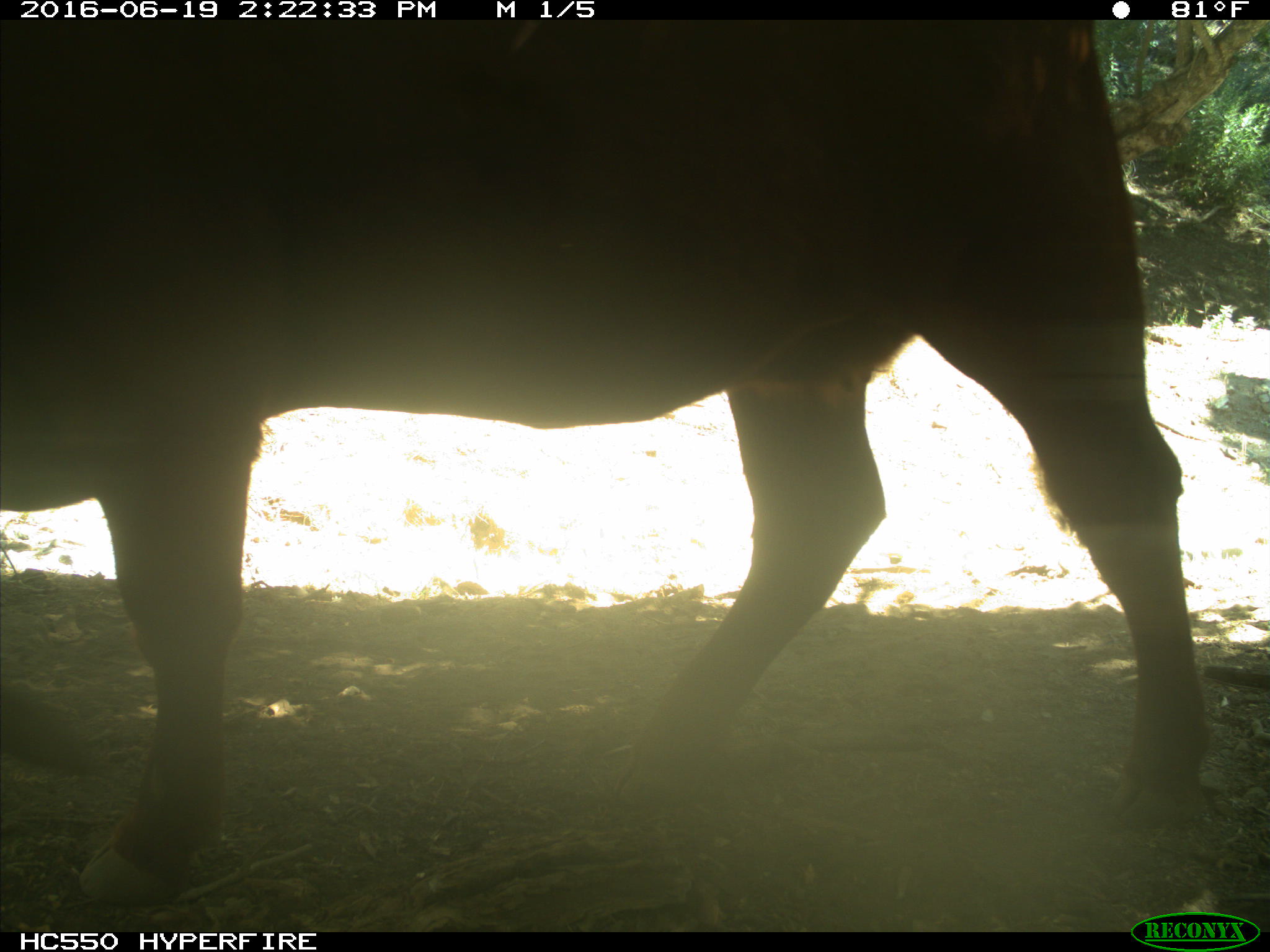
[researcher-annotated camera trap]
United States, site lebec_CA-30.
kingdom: Animalia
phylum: Chordata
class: Mammalia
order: Artiodactyla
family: Bovidae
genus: Bos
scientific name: Bos taurus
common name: domestic cow